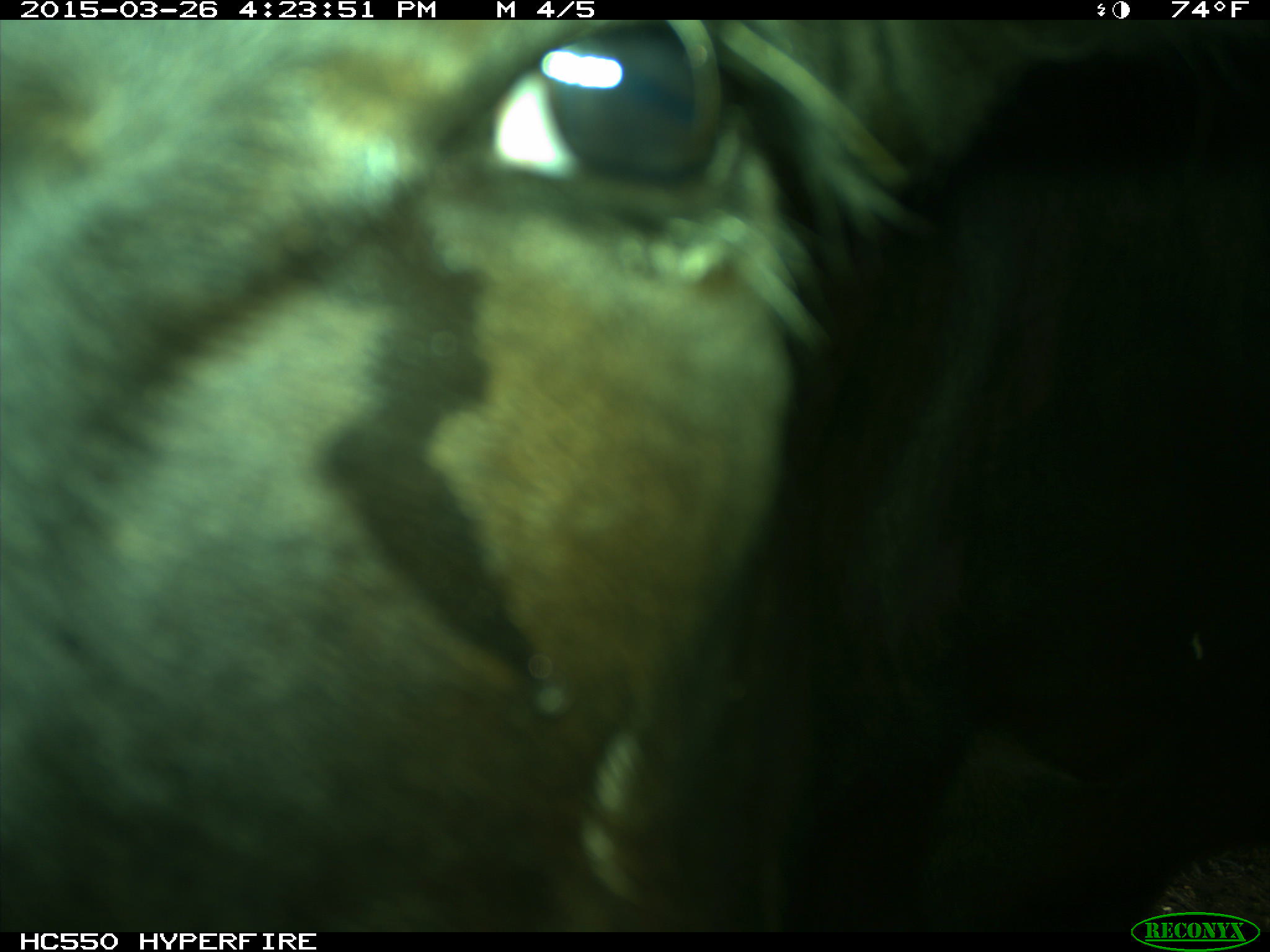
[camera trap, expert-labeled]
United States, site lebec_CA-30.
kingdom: Animalia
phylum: Chordata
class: Mammalia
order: Artiodactyla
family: Bovidae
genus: Bos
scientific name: Bos taurus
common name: domestic cow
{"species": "Bos taurus (domestic cow)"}